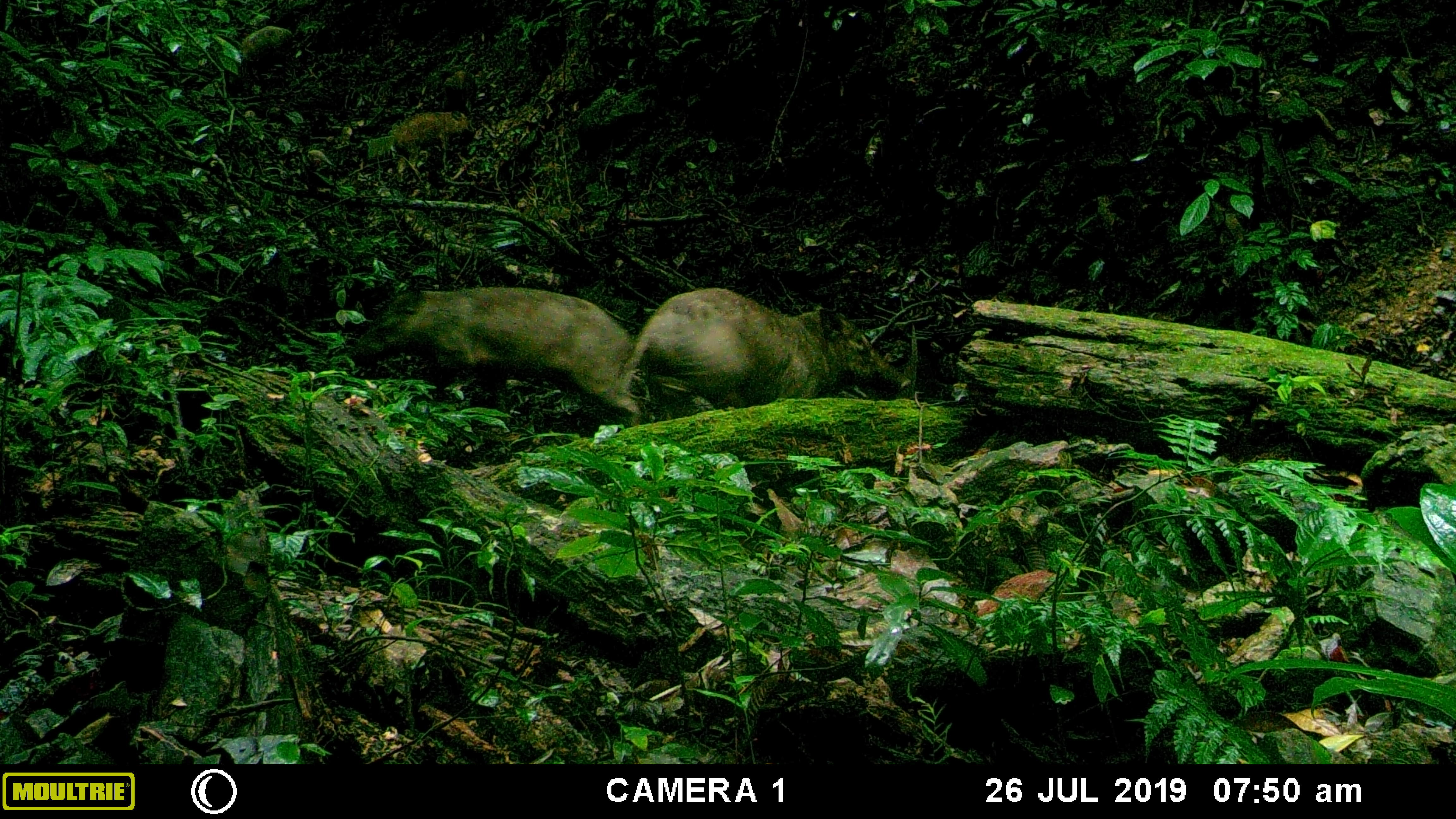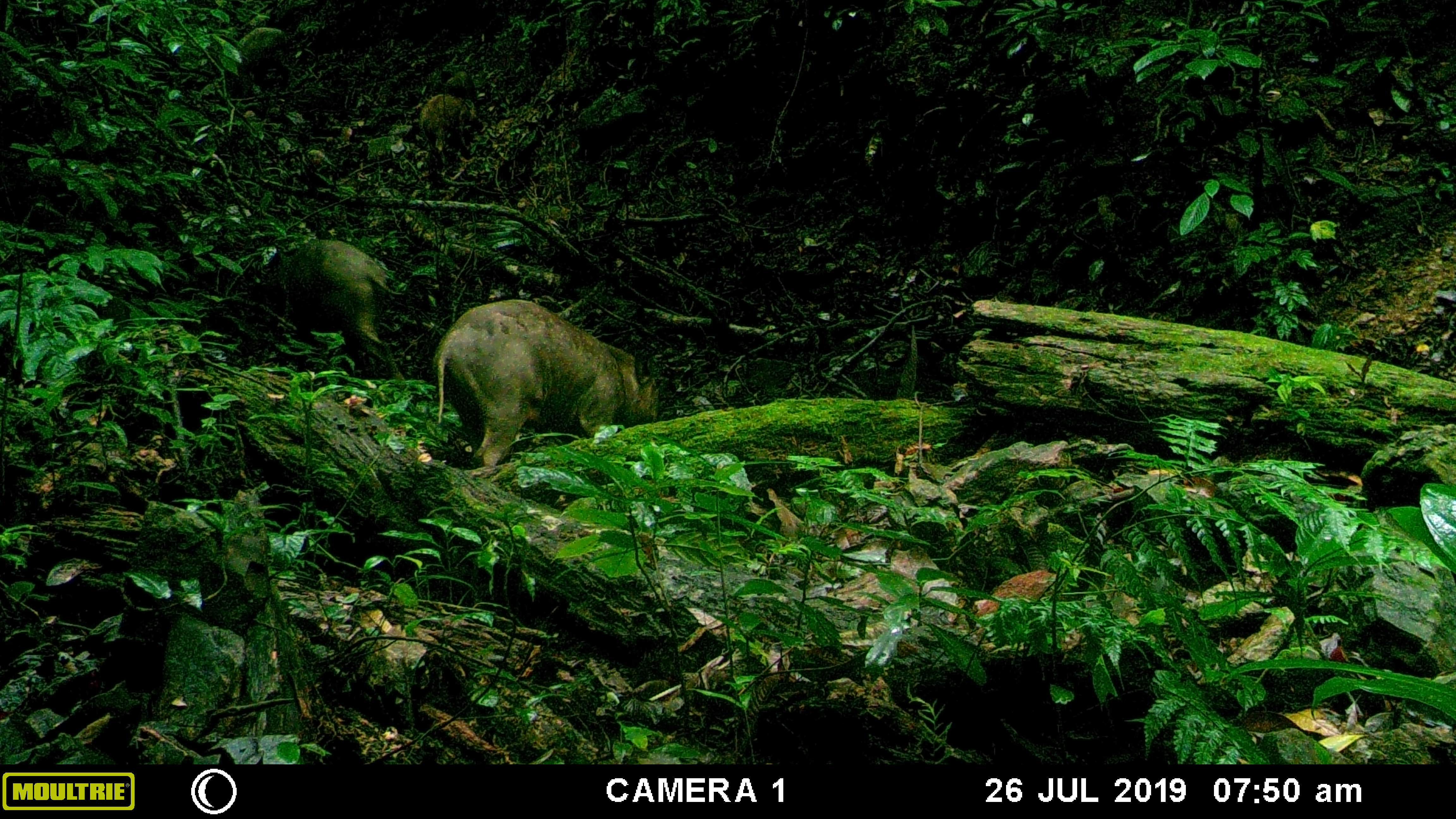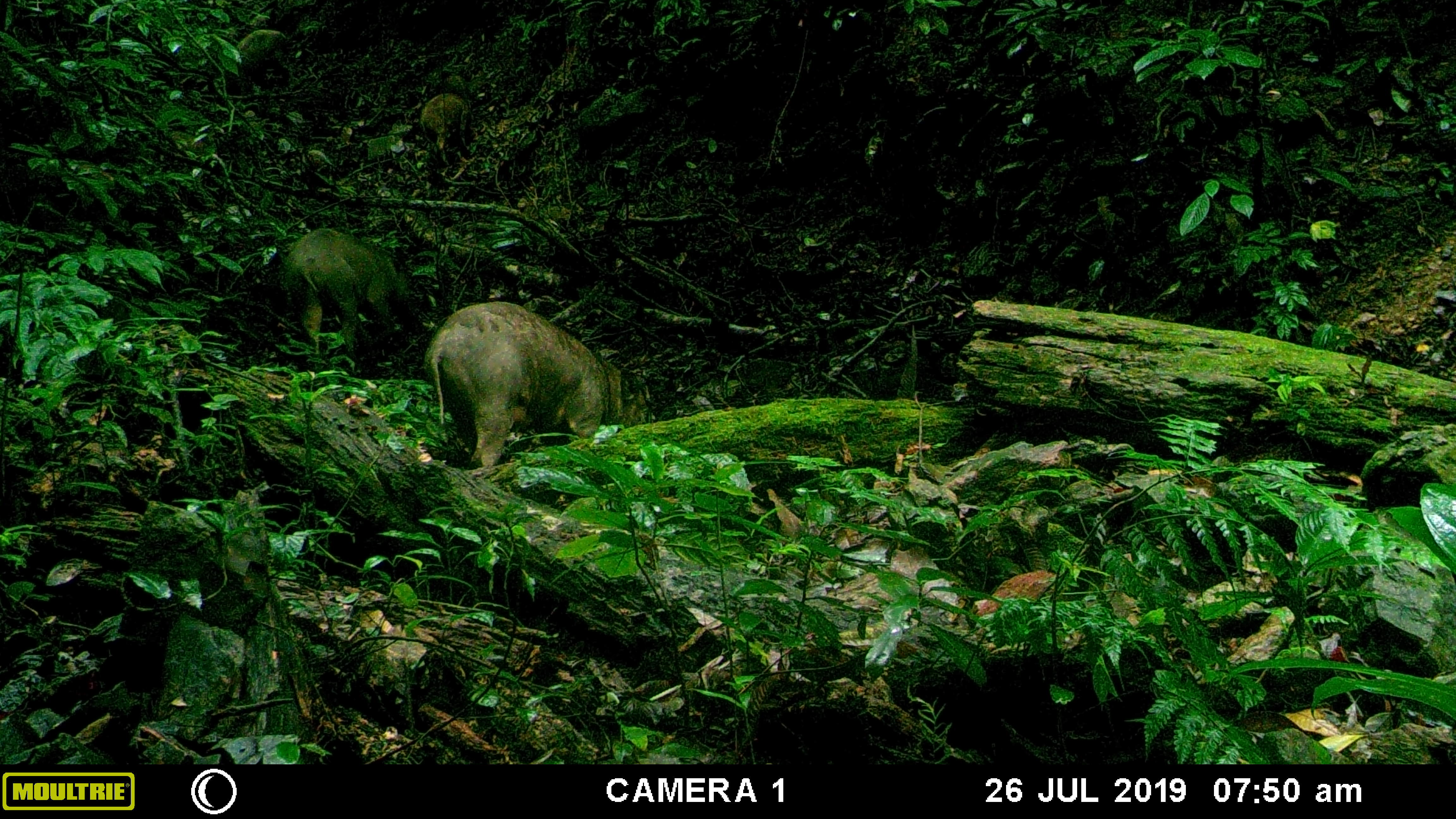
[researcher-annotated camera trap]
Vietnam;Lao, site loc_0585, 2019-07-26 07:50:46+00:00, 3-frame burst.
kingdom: Animalia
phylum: Chordata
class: Mammalia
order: Artiodactyla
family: Suidae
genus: Sus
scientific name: Sus scrofa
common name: eurasian wild pig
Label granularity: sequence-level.